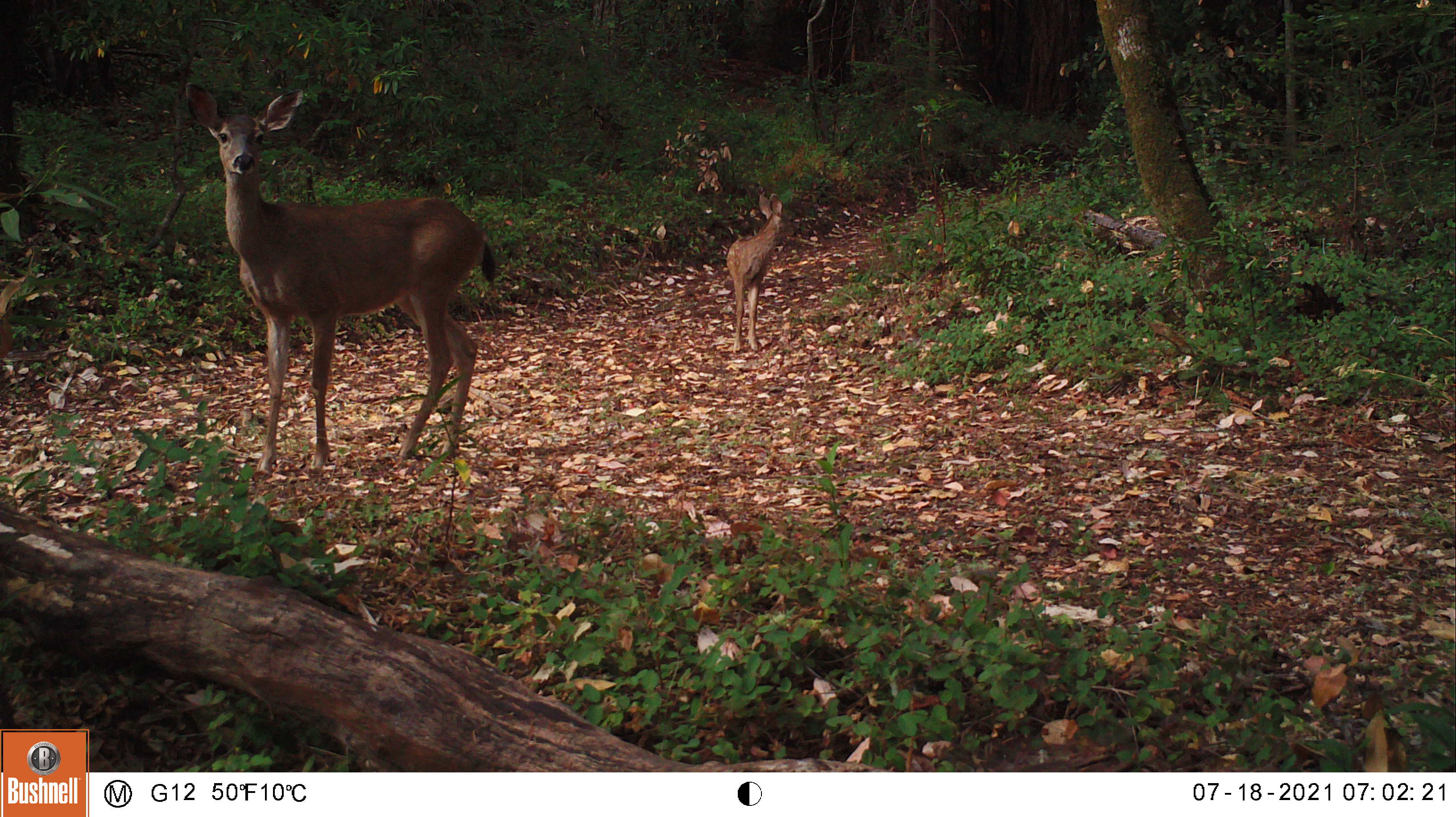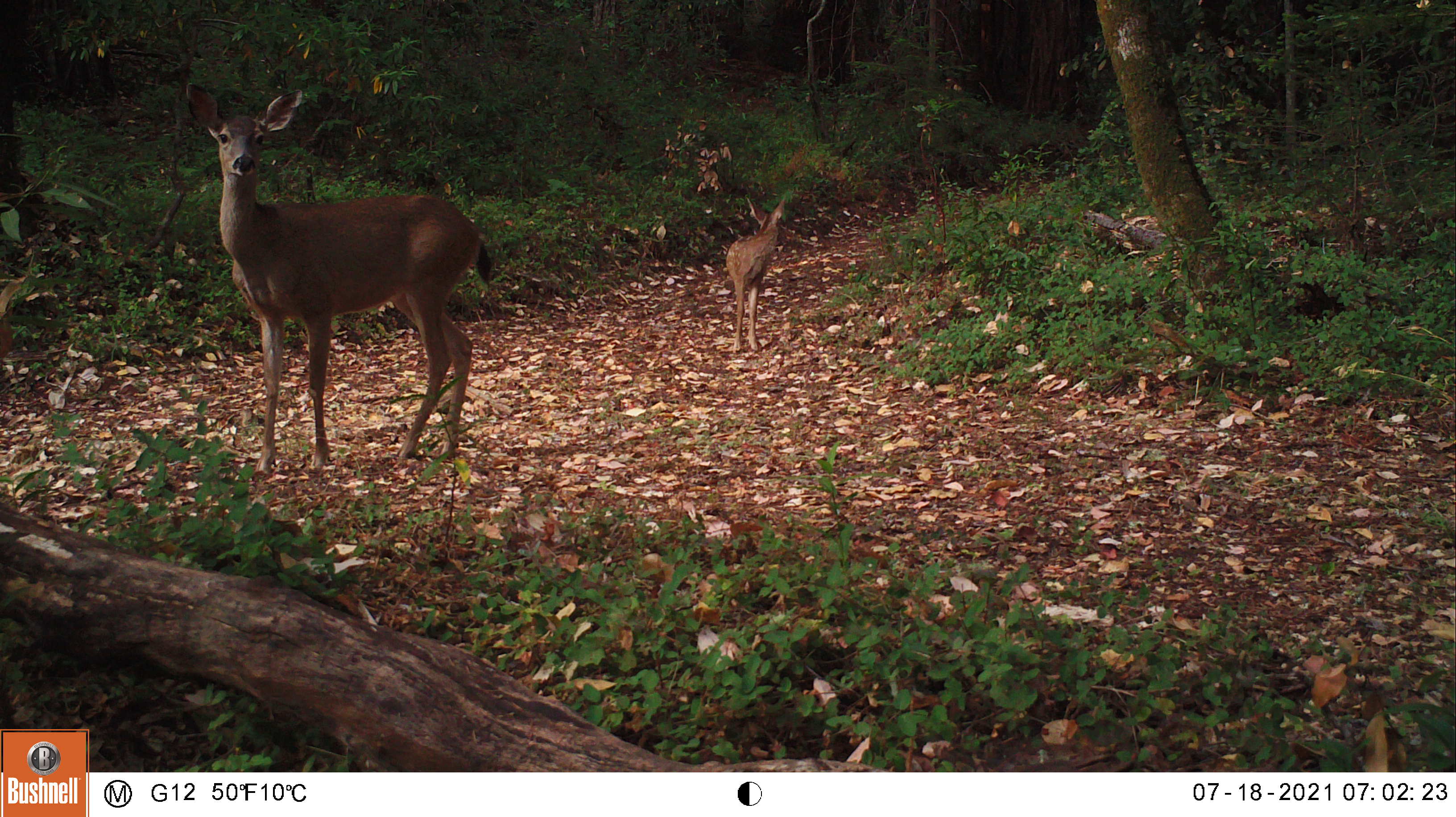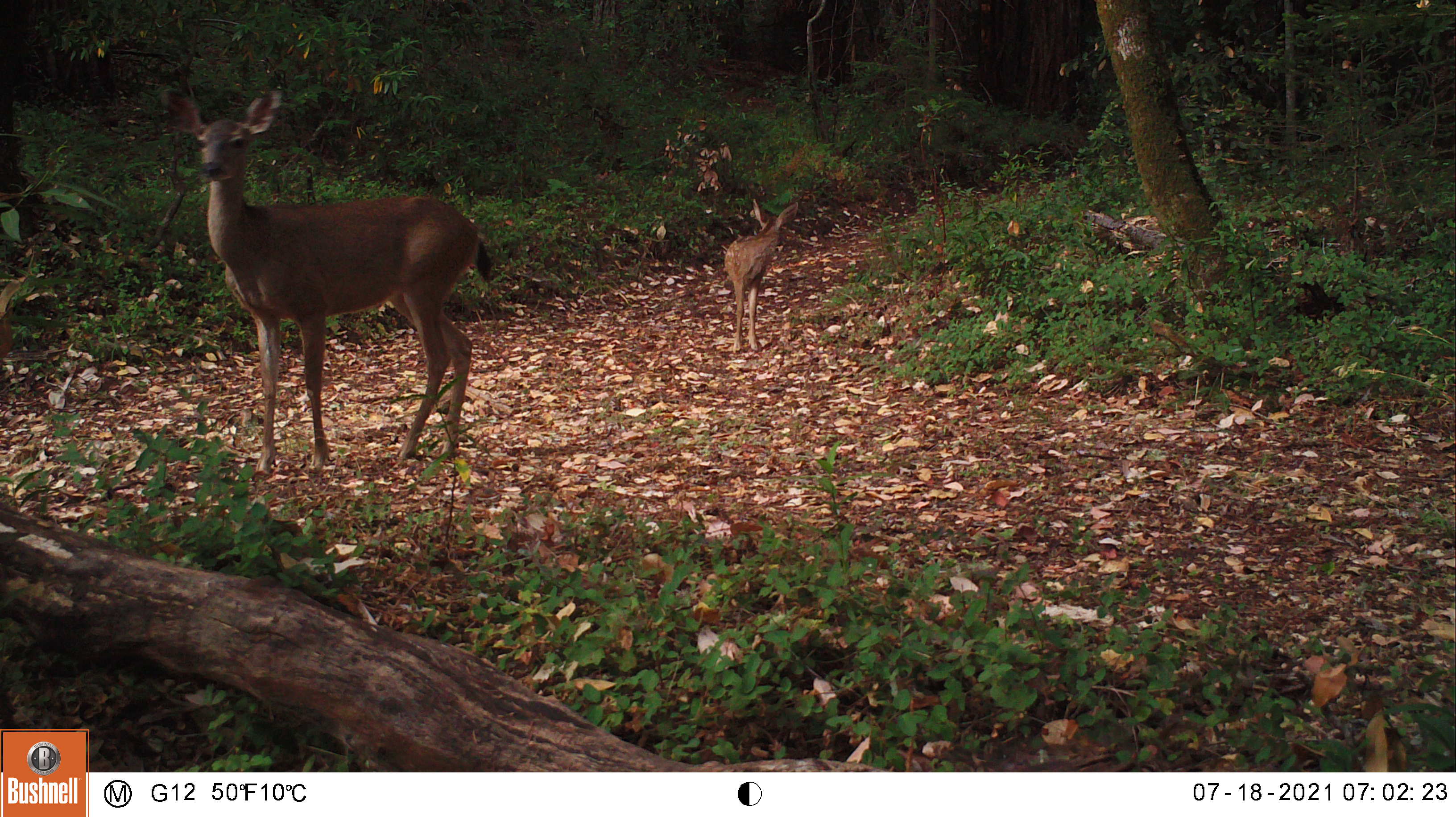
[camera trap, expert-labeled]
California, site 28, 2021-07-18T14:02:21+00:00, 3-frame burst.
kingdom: Animalia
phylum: Chordata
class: Mammalia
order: Artiodactyla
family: Cervidae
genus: Odocoileus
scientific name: Odocoileus hemionus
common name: mule deer